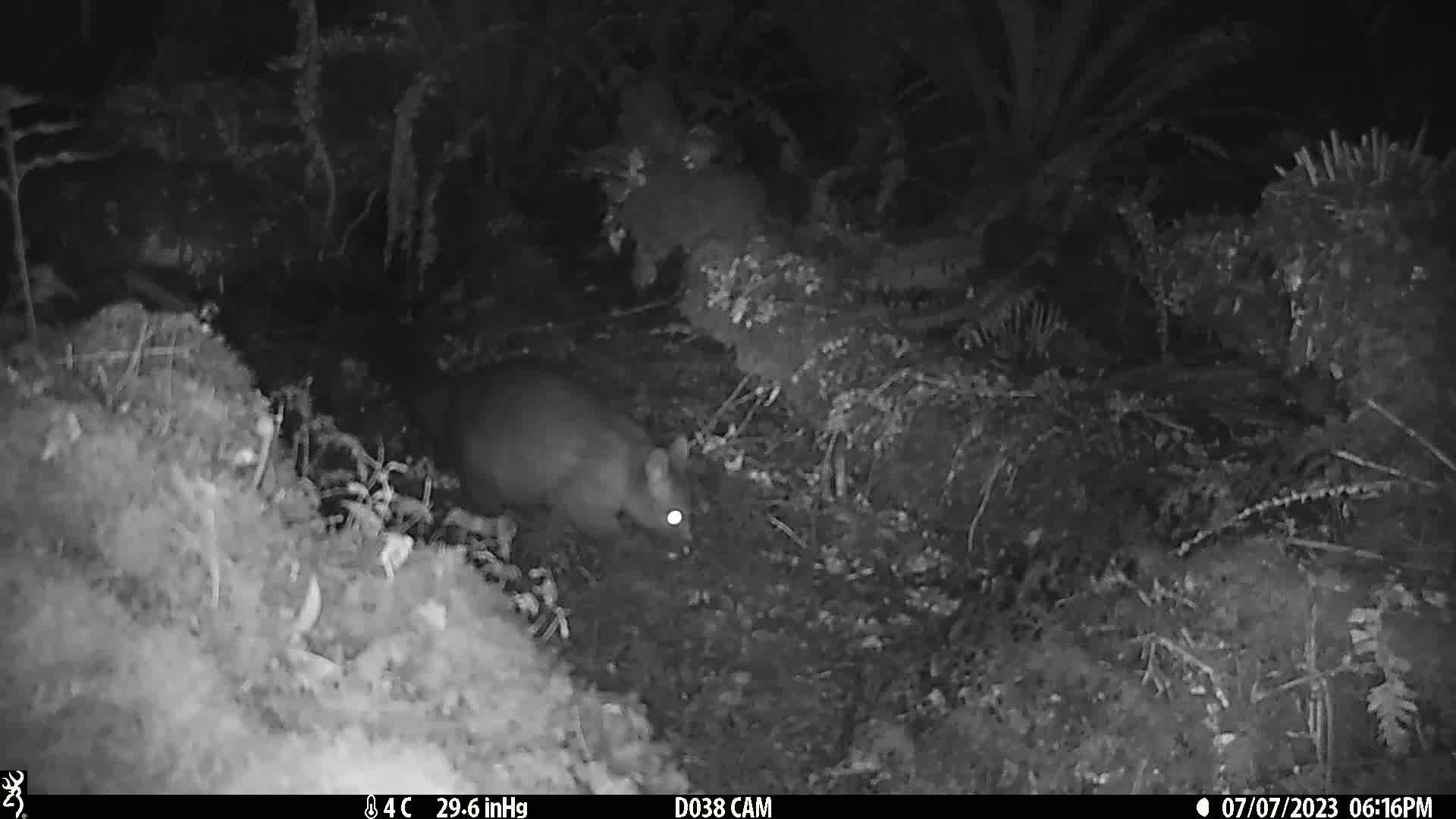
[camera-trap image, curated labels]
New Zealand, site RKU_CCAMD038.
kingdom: Animalia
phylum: Chordata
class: Mammalia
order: Diprotodontia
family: Phalangeridae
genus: Trichosurus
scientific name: Trichosurus vulpecula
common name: common brushtail possum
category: possum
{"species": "possum (common brushtail possum) (Trichosurus vulpecula)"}